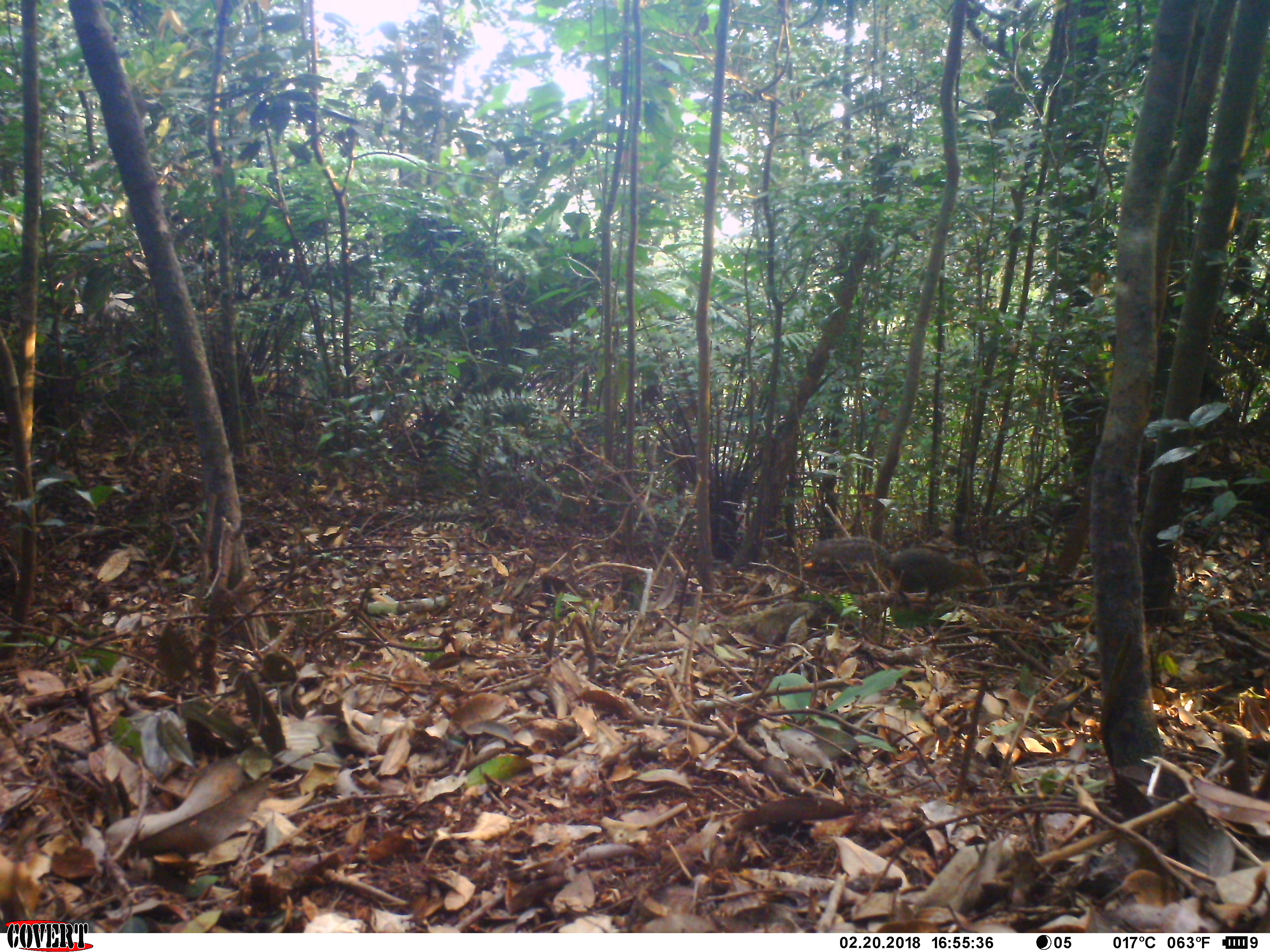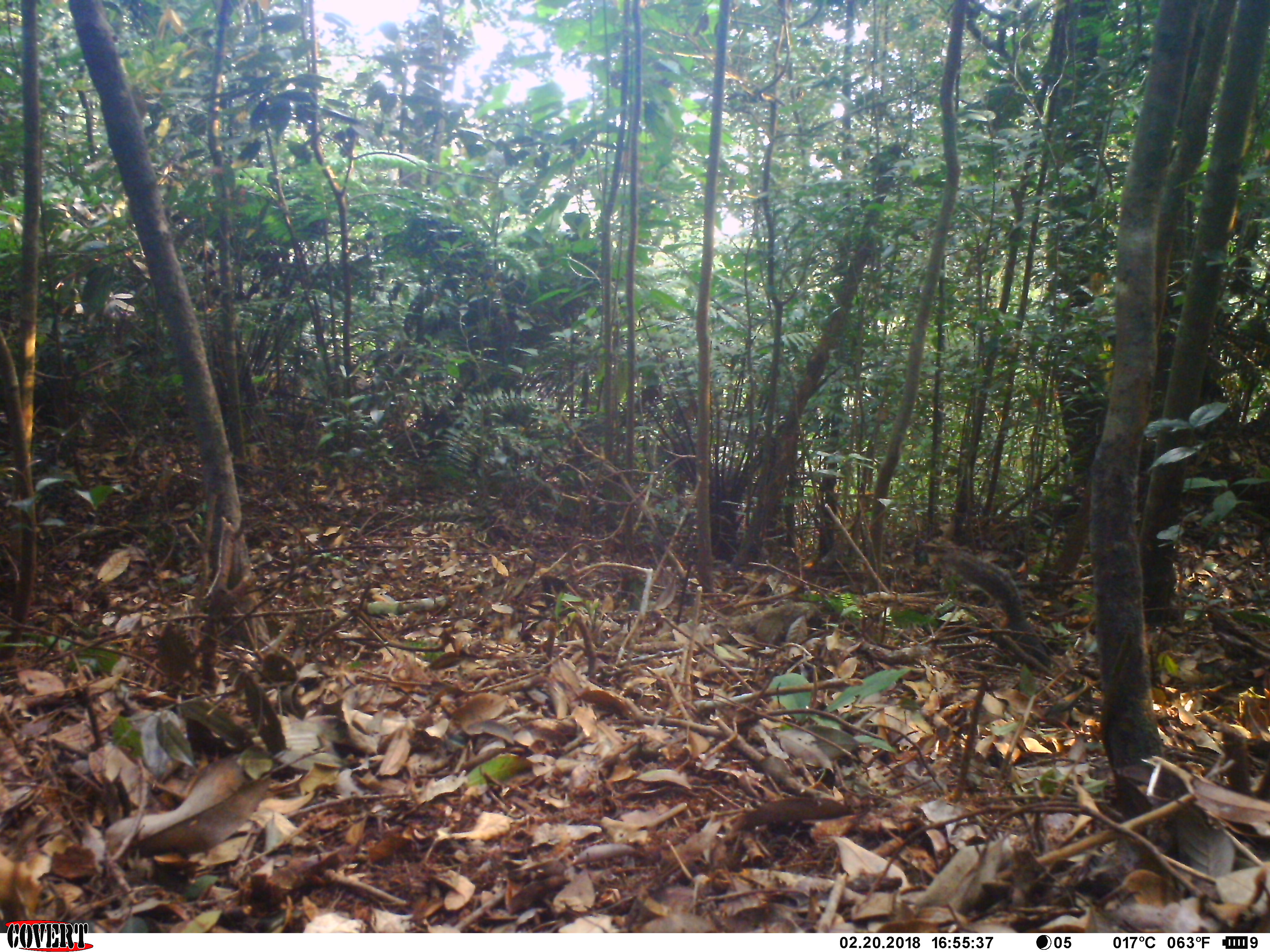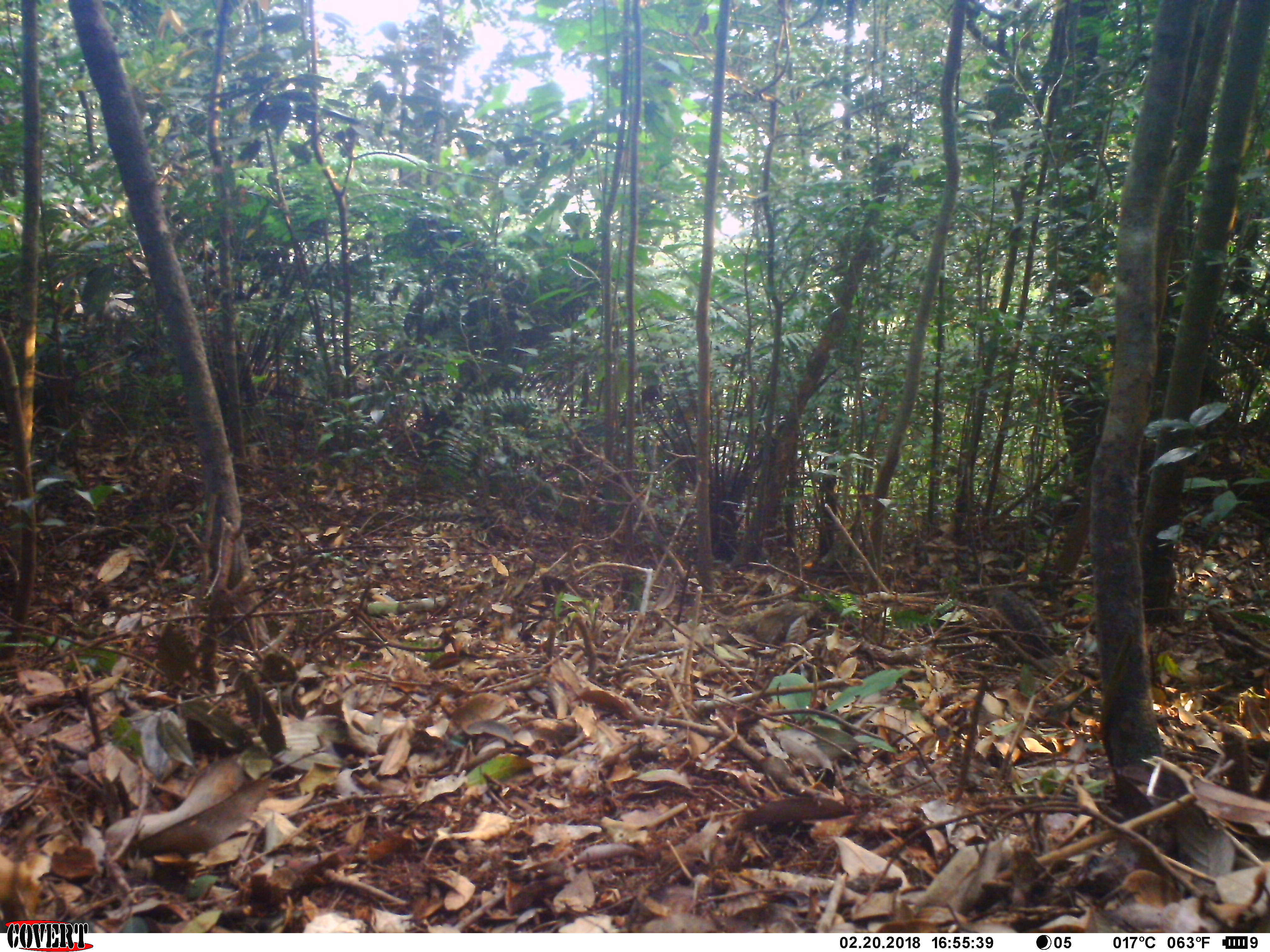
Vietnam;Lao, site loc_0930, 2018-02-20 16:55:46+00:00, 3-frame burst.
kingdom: Animalia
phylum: Chordata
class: Mammalia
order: Rodentia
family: Sciuridae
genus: Dremomys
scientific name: Dremomys rufigenis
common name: red-cheeked squirrel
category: red cheeked squirrel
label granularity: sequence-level